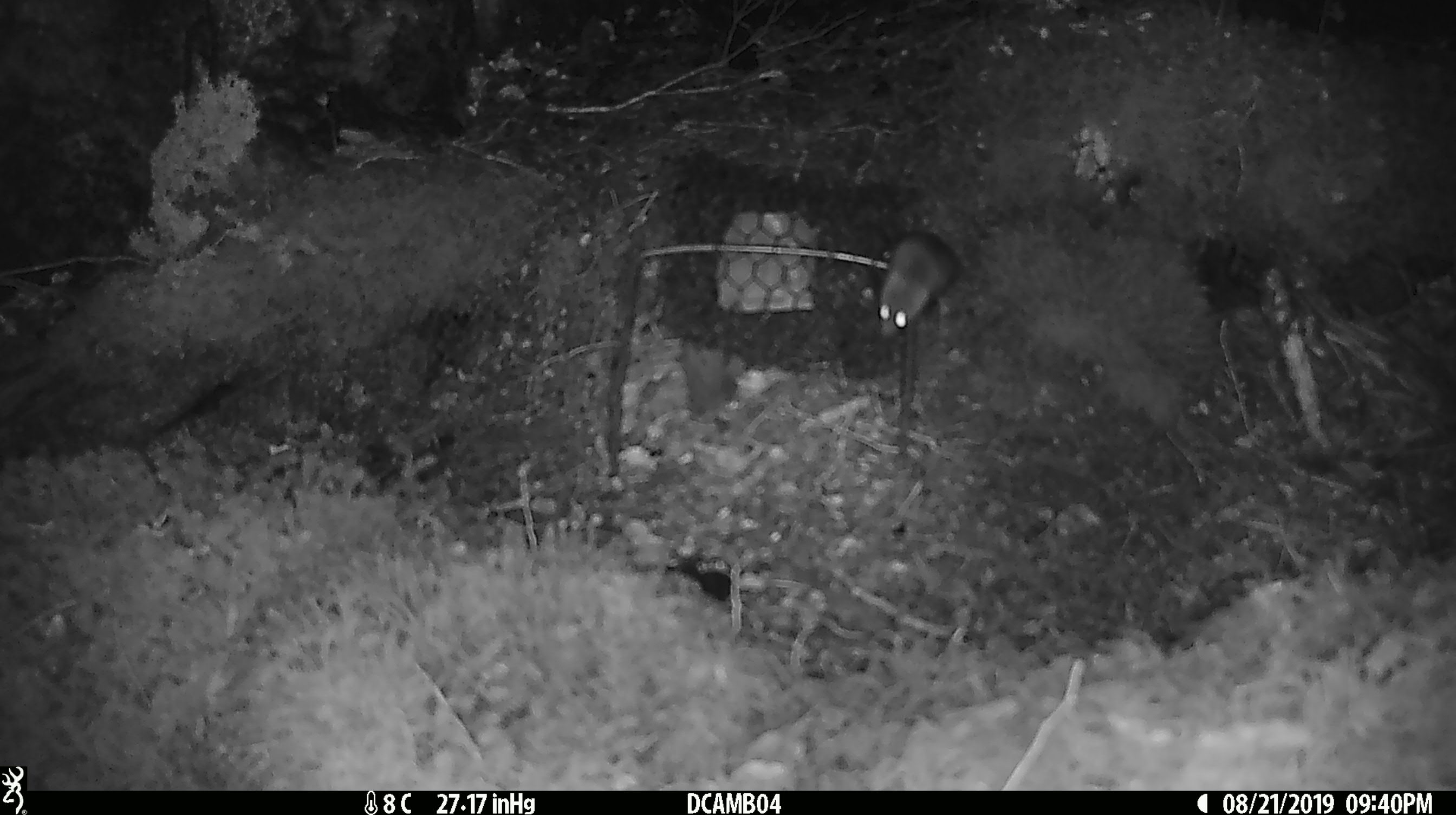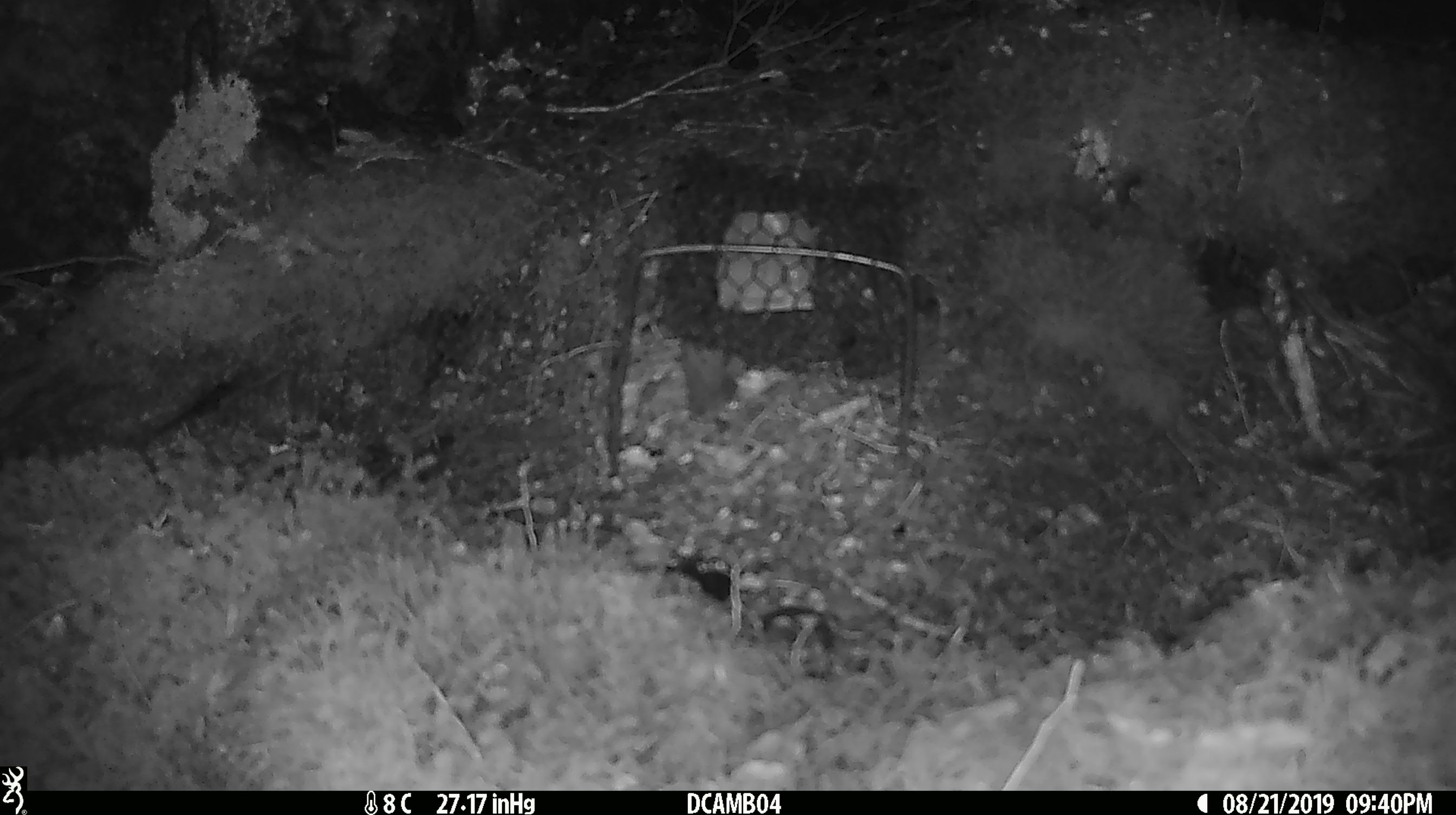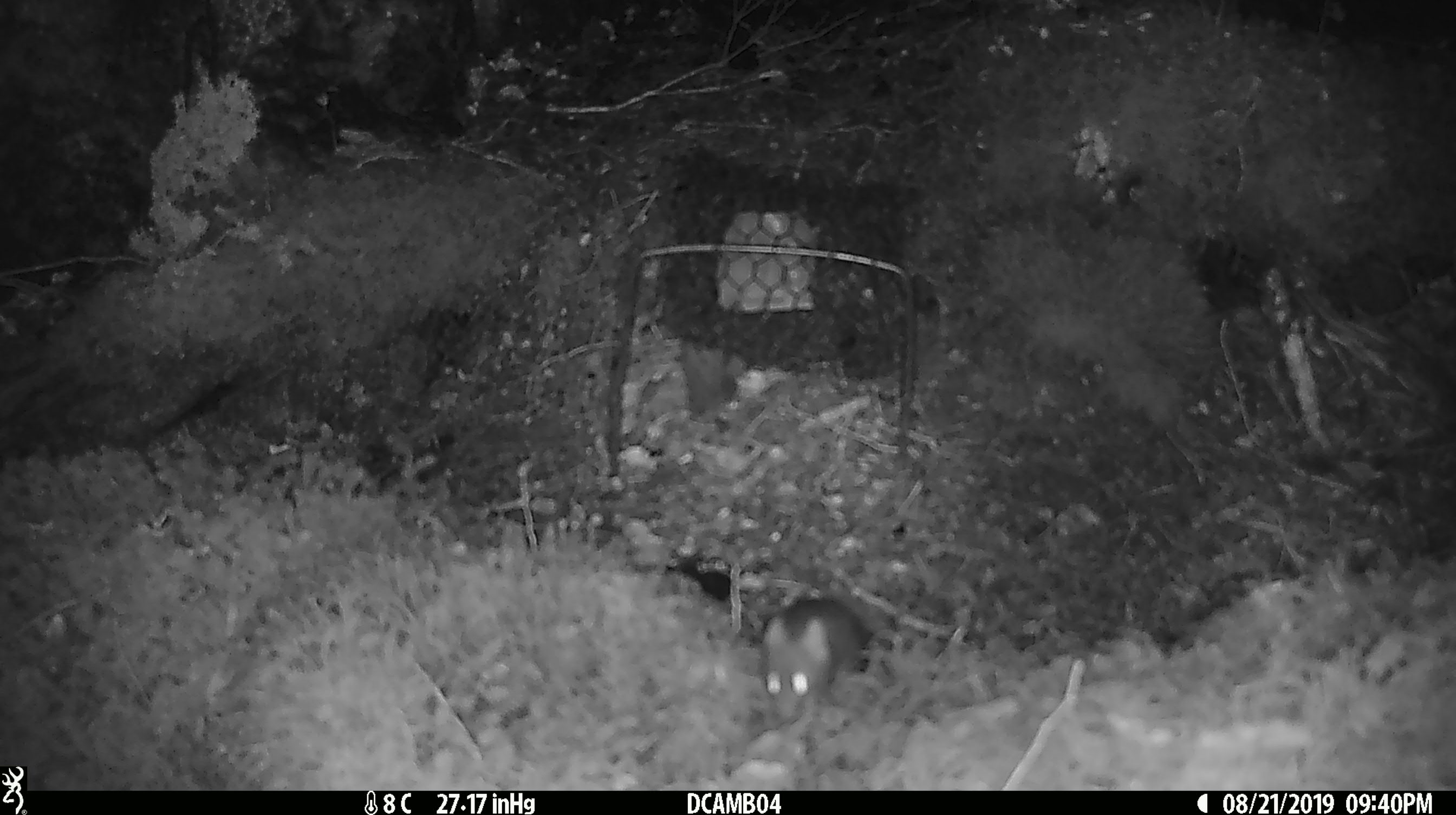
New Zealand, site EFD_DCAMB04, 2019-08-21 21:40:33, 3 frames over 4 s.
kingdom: Animalia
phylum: Chordata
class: Mammalia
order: Rodentia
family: Muridae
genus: Mus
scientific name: Mus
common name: mouse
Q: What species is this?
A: Mouse (Mus).